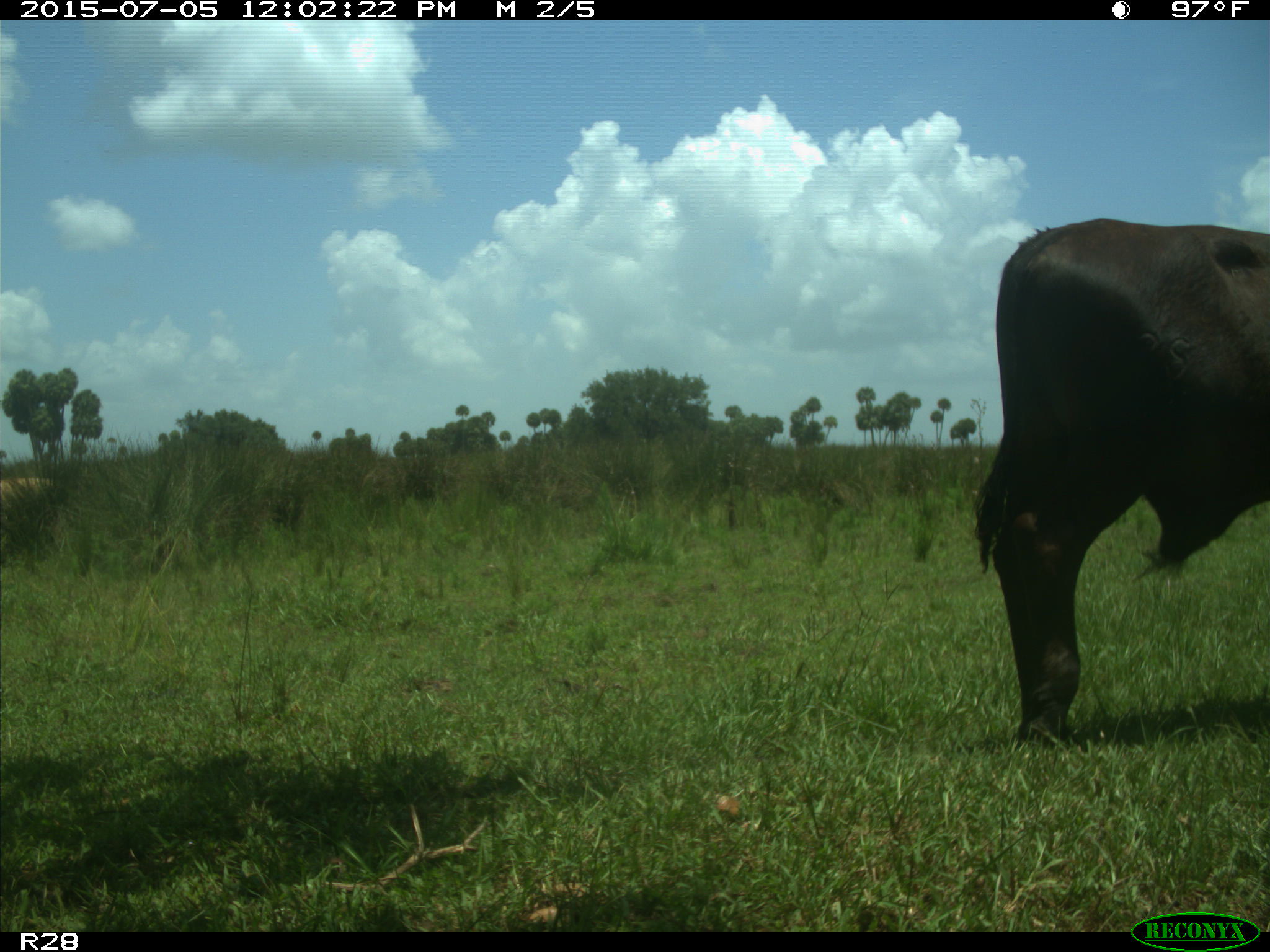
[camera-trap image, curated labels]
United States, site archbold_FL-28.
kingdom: Animalia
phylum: Chordata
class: Mammalia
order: Artiodactyla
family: Bovidae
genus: Bos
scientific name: Bos taurus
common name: domestic cow